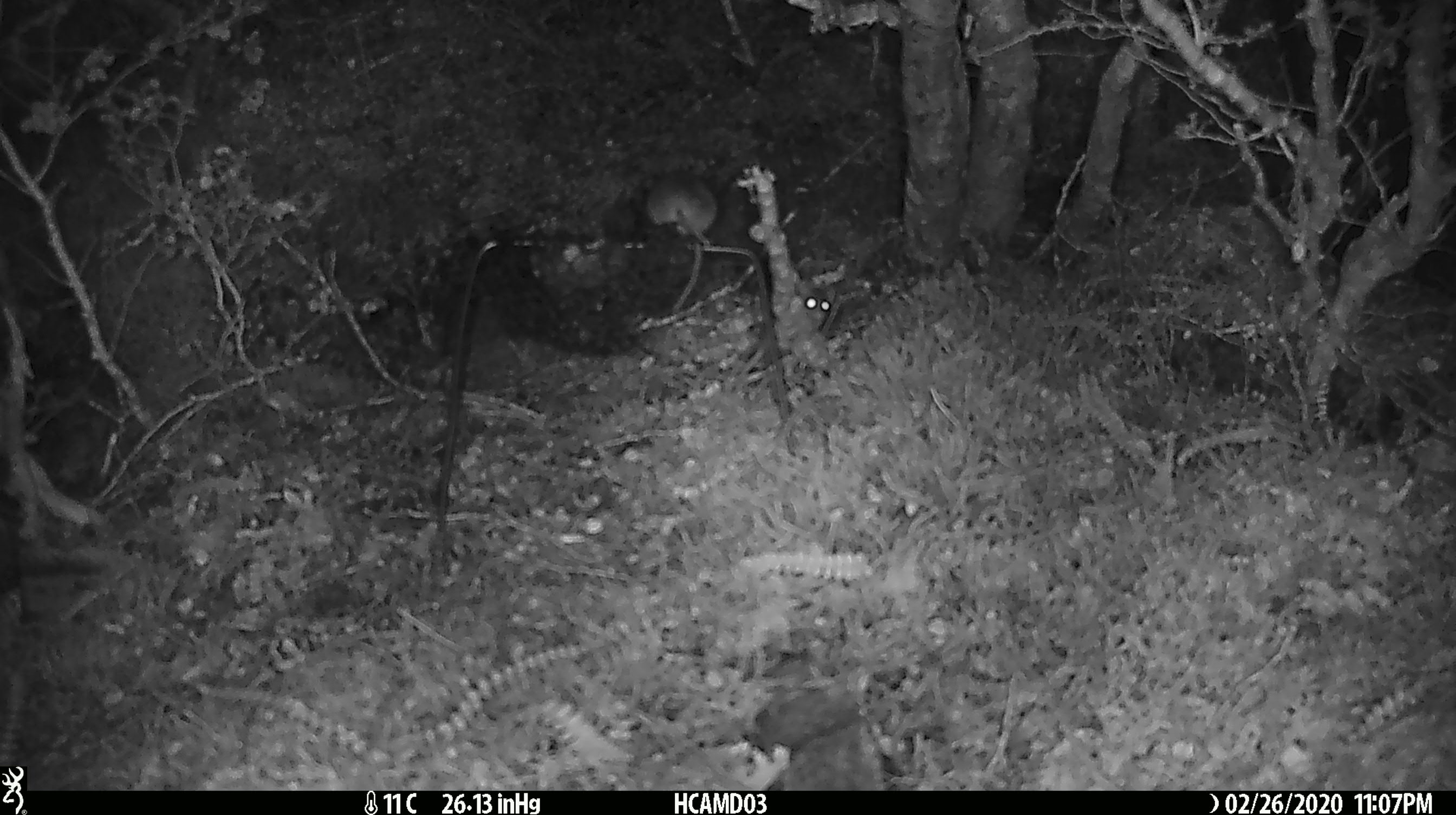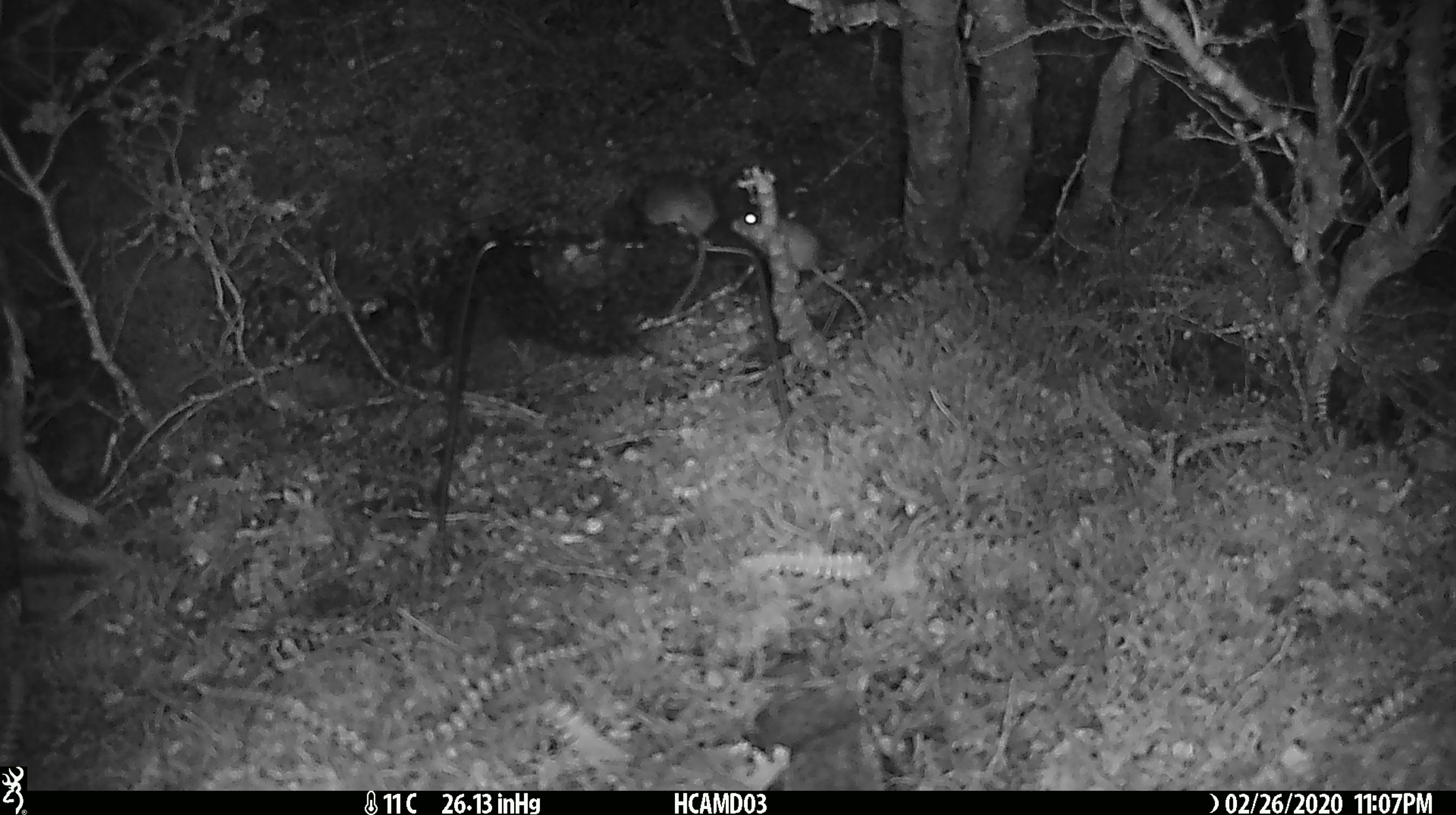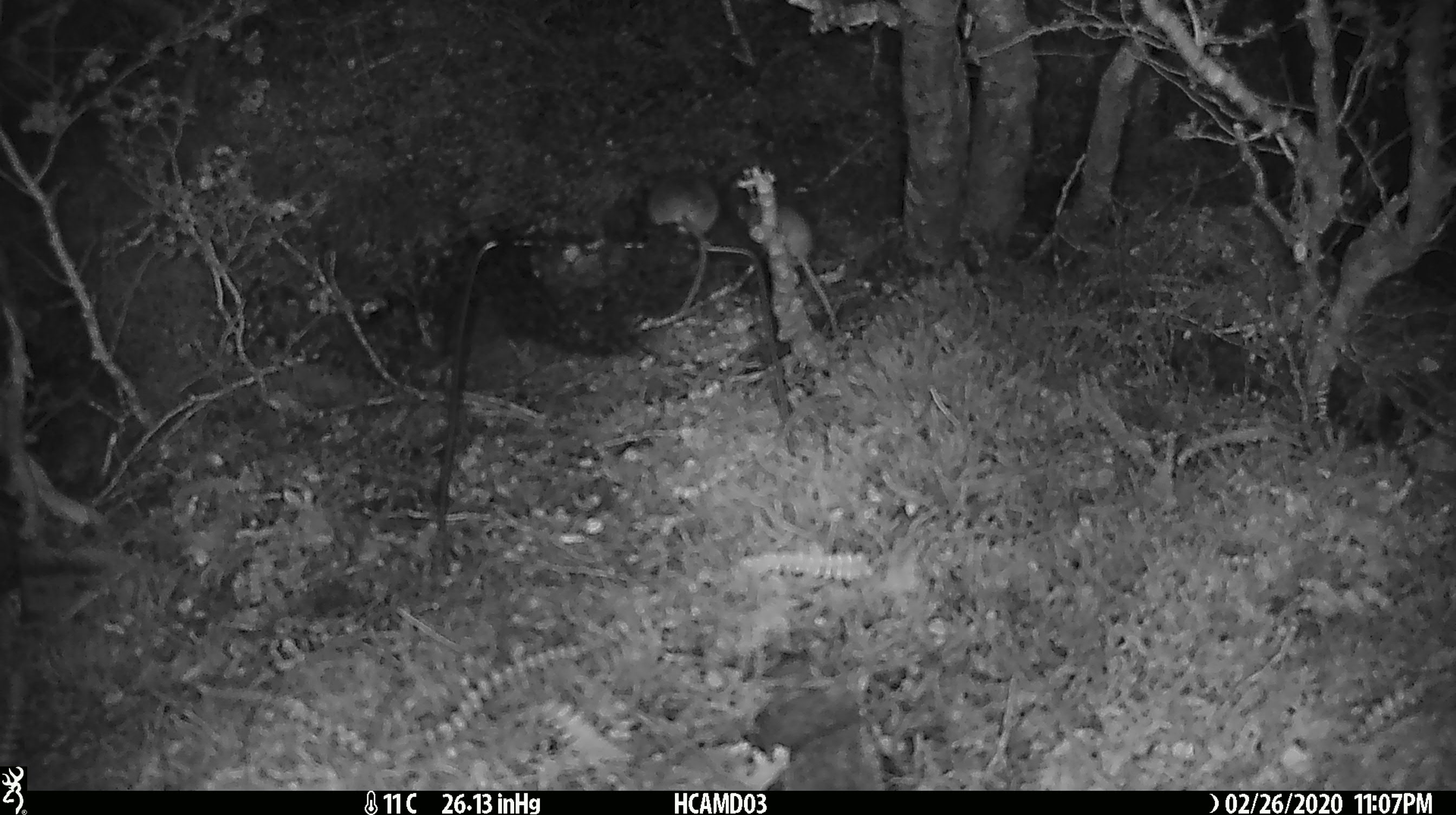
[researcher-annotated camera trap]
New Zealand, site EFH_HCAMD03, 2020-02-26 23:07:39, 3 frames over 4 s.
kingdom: Animalia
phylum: Chordata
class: Mammalia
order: Rodentia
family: Muridae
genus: Mus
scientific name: Mus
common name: mouse